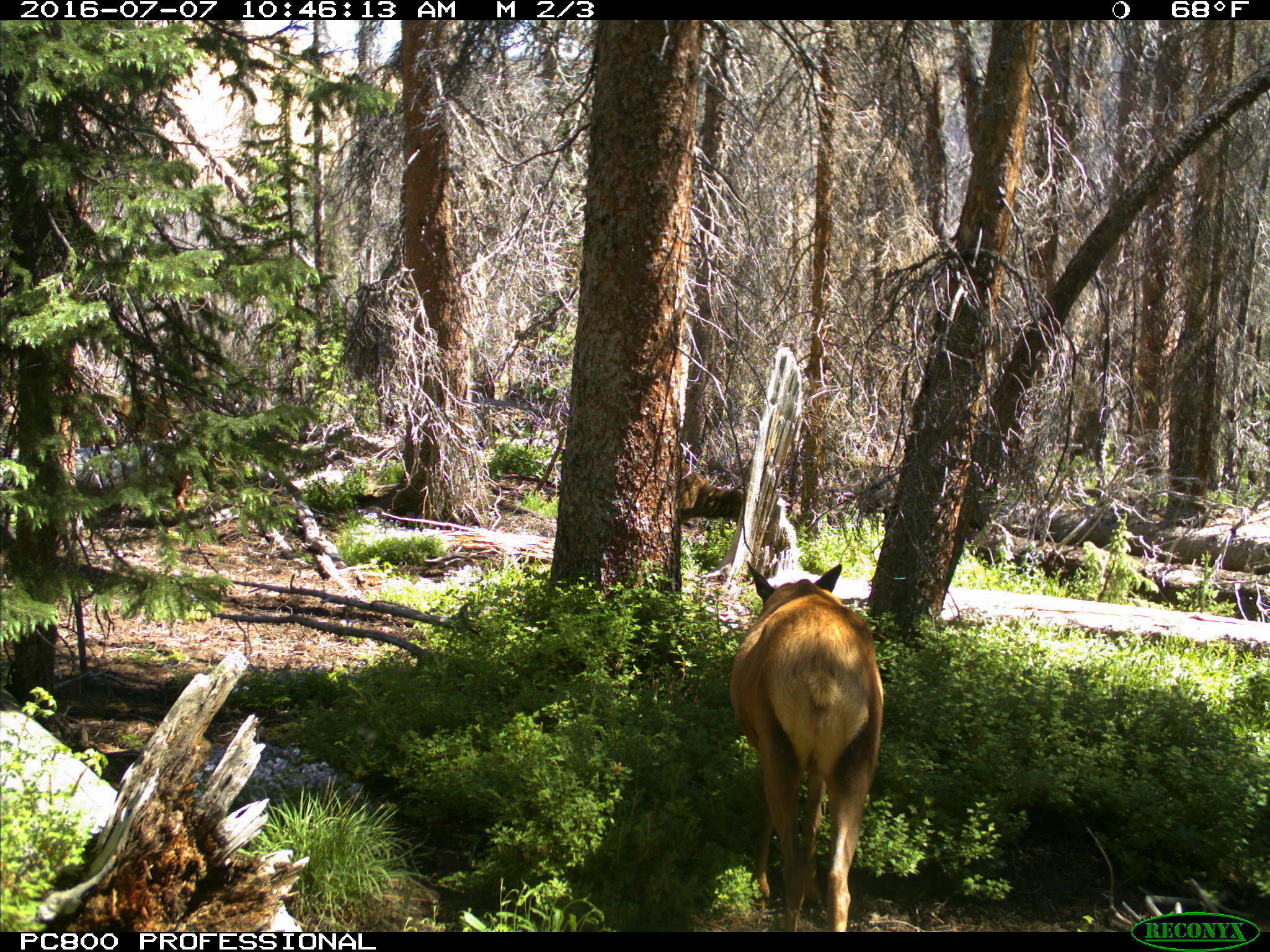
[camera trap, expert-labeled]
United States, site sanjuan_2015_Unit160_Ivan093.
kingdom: Animalia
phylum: Chordata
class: Mammalia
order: Artiodactyla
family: Cervidae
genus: Cervus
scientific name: Cervus elaphus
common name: red deer